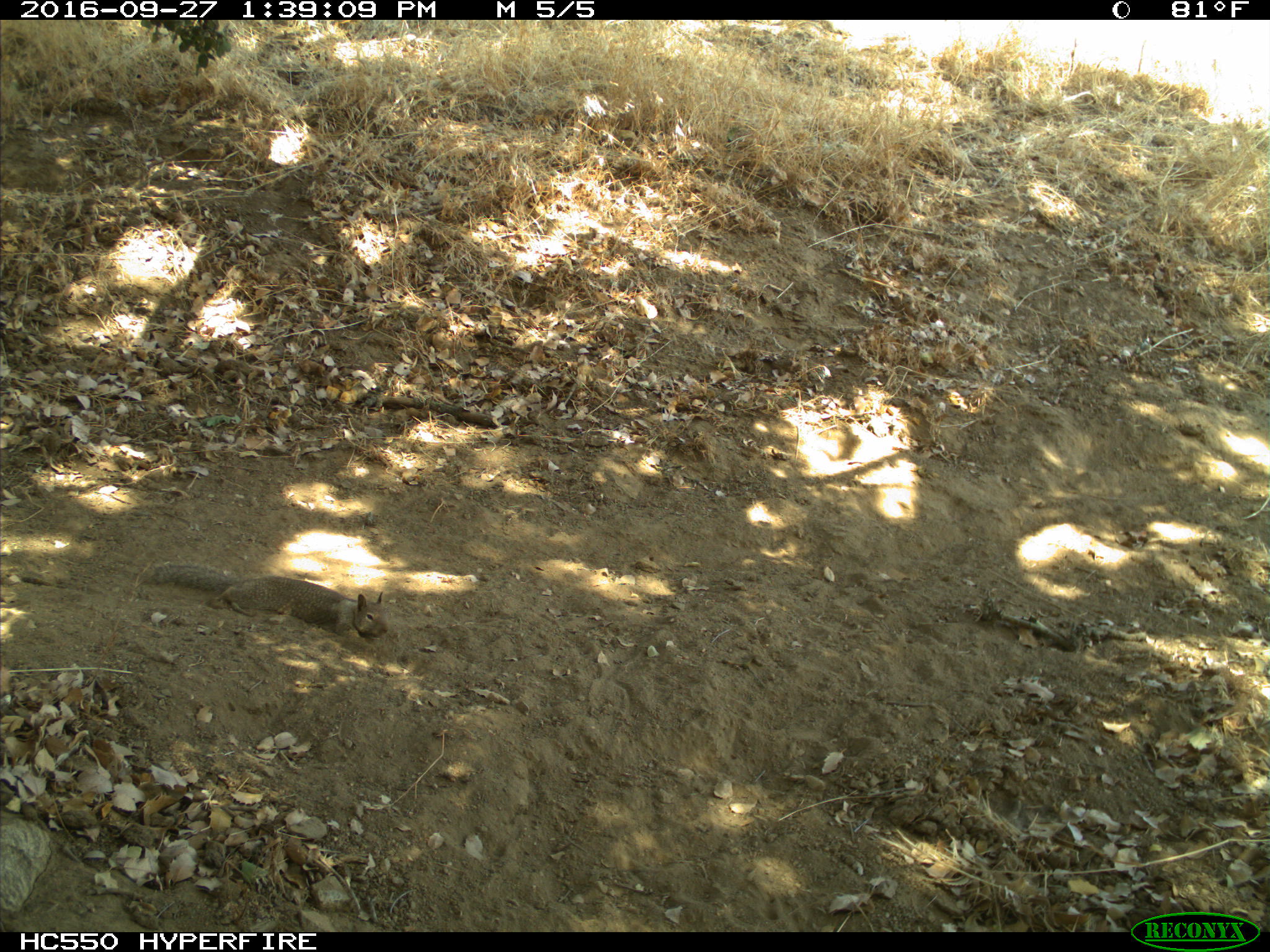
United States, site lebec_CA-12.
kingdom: Animalia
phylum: Chordata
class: Mammalia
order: Rodentia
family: Sciuridae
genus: Otospermophilus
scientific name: Otospermophilus beecheyi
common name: california ground squirrel